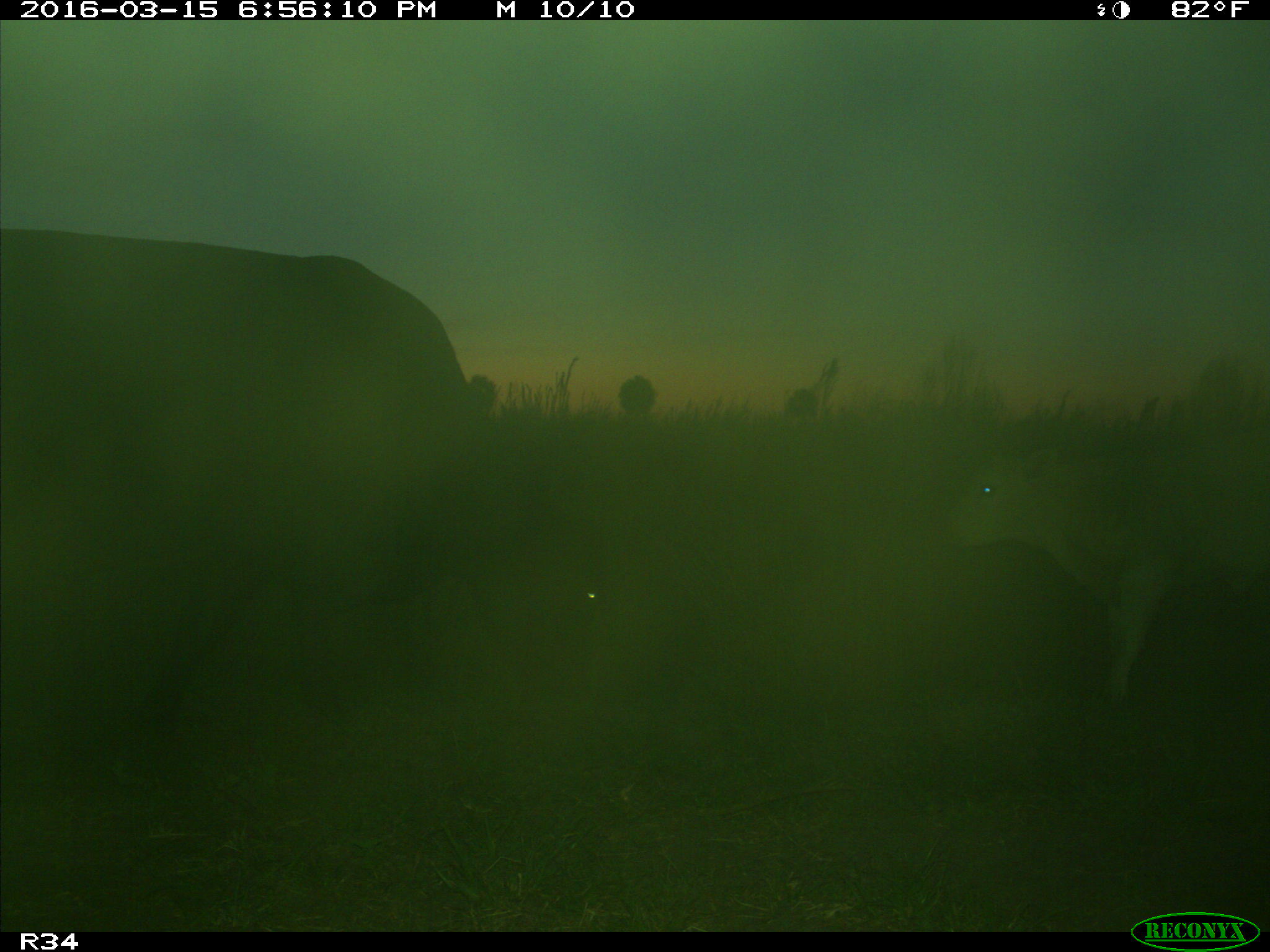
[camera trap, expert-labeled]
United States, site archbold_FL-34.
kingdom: Animalia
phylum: Chordata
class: Mammalia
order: Artiodactyla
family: Bovidae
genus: Bos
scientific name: Bos taurus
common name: domestic cow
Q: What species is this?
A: Bos taurus (domestic cow).